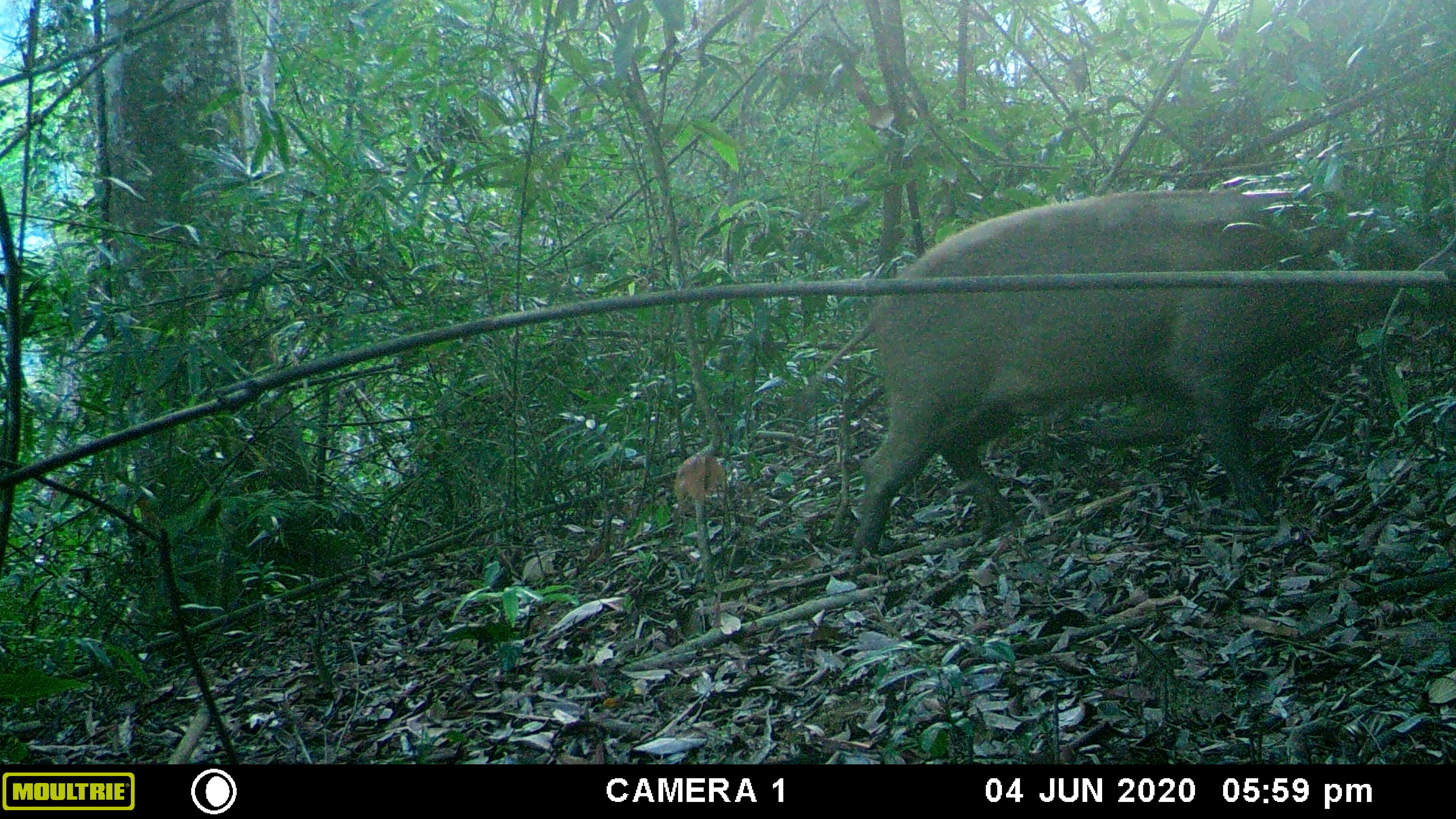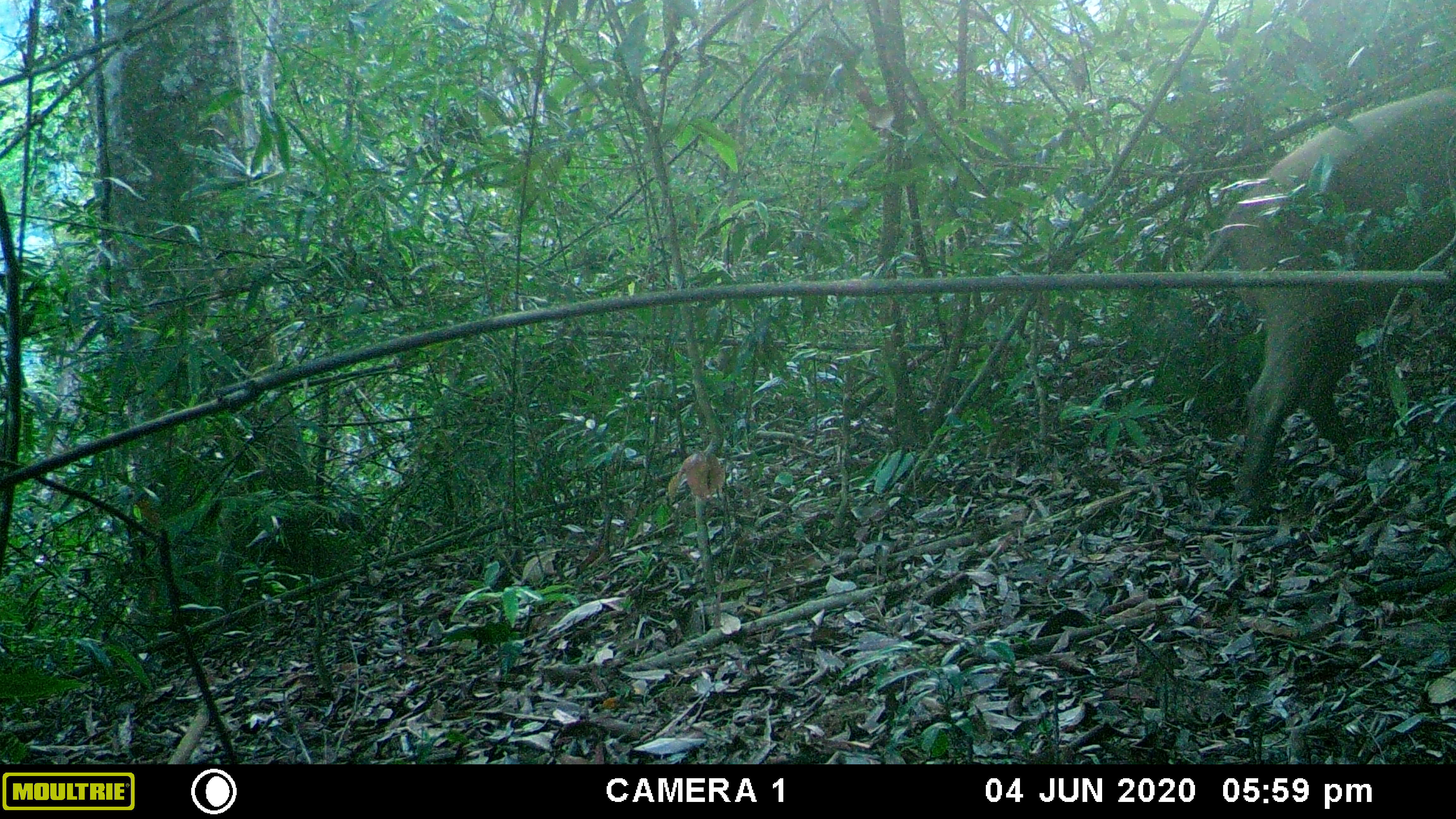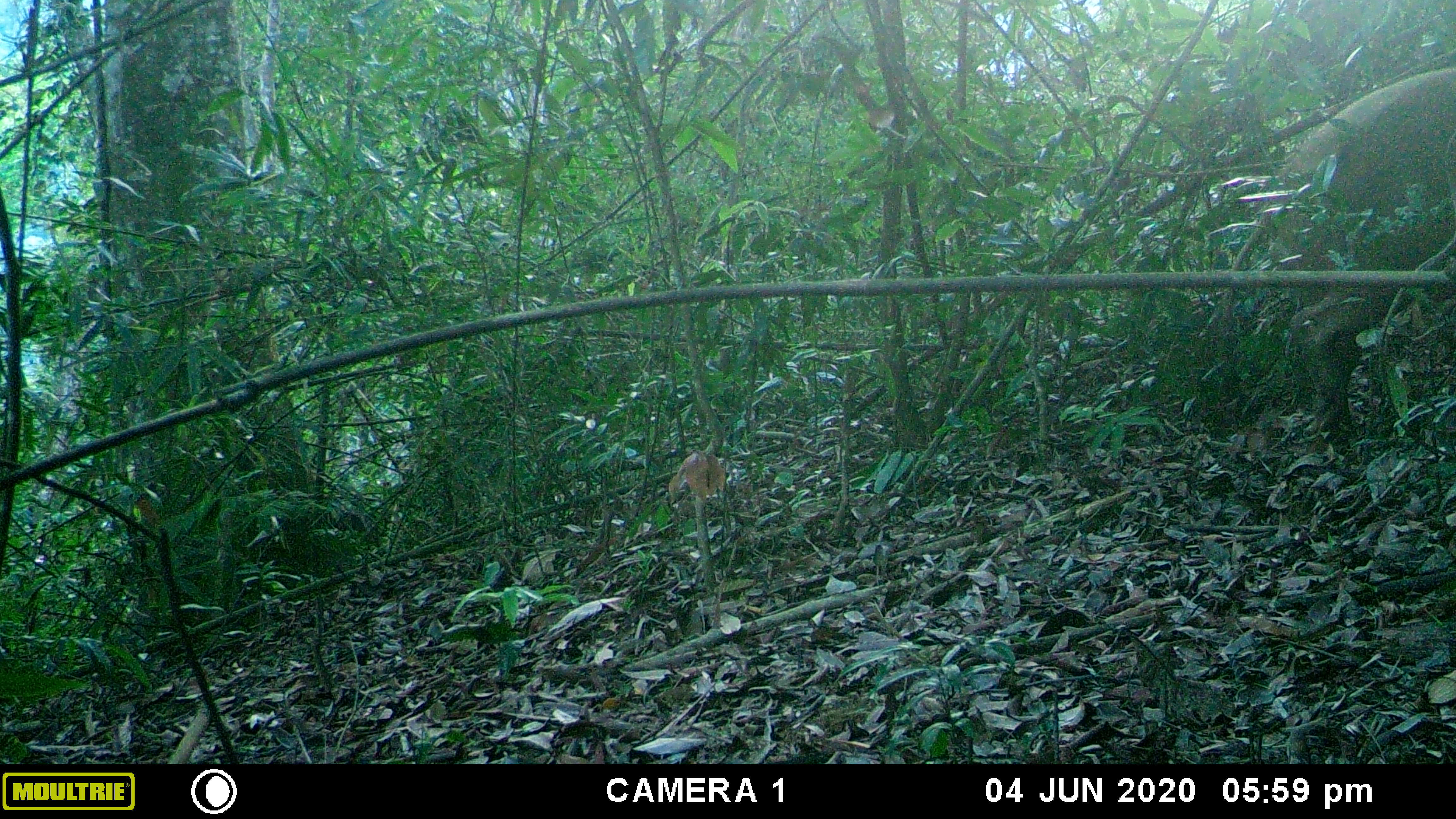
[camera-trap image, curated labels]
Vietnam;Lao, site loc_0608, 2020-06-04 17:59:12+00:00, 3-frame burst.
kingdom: Animalia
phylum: Chordata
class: Mammalia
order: Artiodactyla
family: Suidae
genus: Sus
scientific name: Sus scrofa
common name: eurasian wild pig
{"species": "eurasian wild pig (Sus scrofa)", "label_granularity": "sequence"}